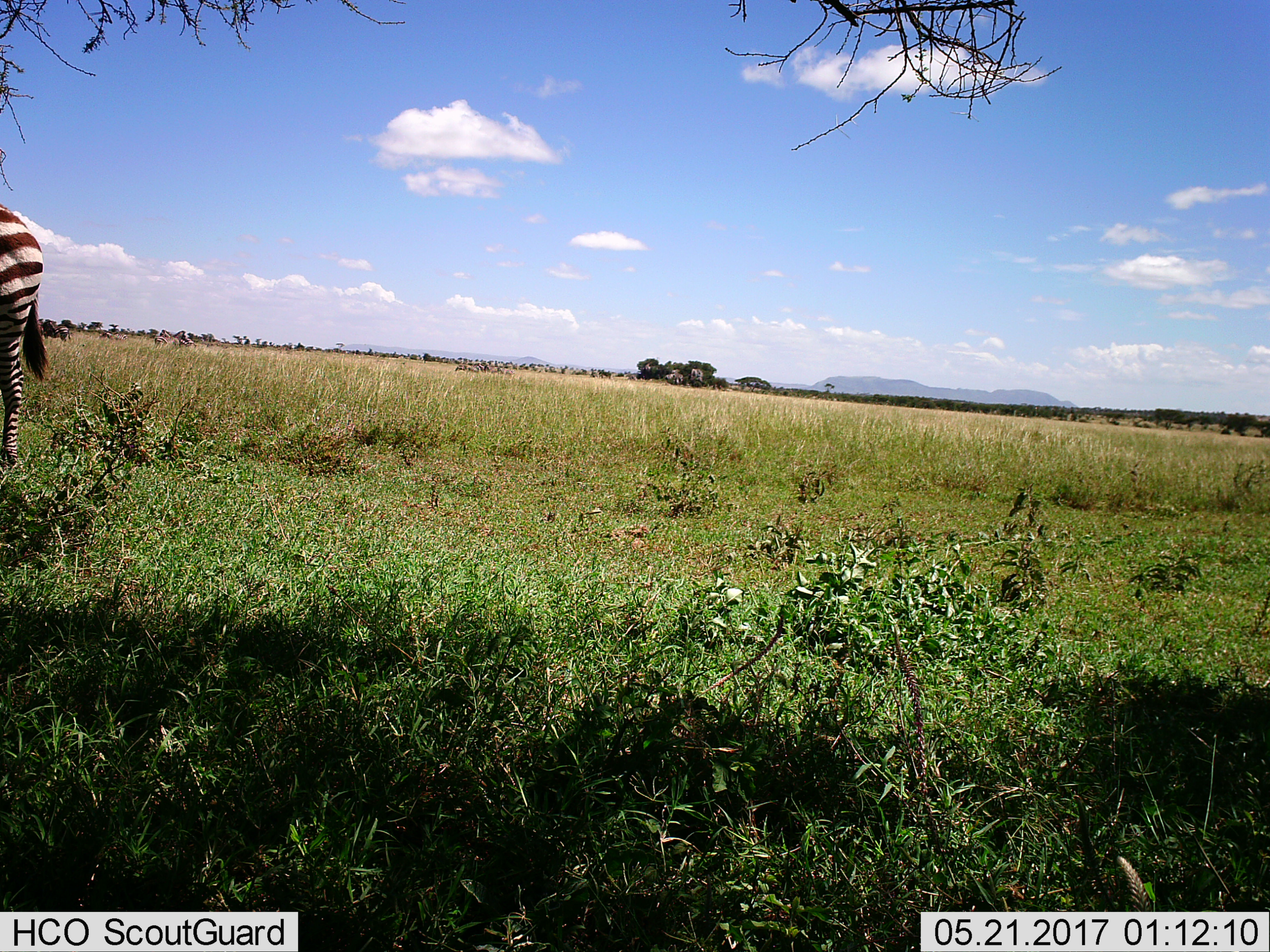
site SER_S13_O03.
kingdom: Animalia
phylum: Chordata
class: Mammalia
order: Perissodactyla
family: Equidae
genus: Equus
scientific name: Equus quagga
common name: plains zebra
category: zebraplains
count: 1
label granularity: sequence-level